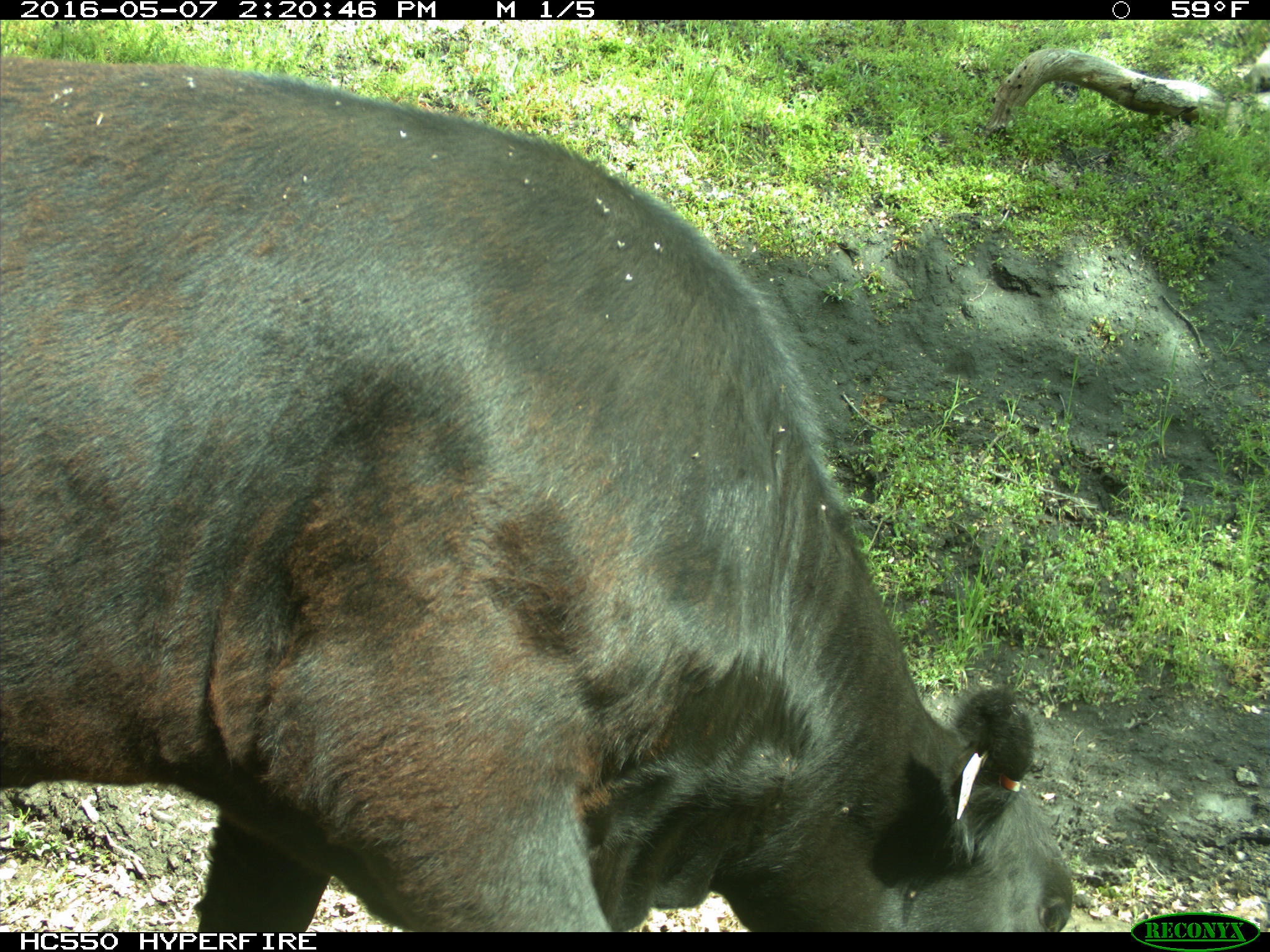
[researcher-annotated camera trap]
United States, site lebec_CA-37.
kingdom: Animalia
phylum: Chordata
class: Mammalia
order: Artiodactyla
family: Bovidae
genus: Bos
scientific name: Bos taurus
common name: domestic cow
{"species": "Bos taurus (domestic cow)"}